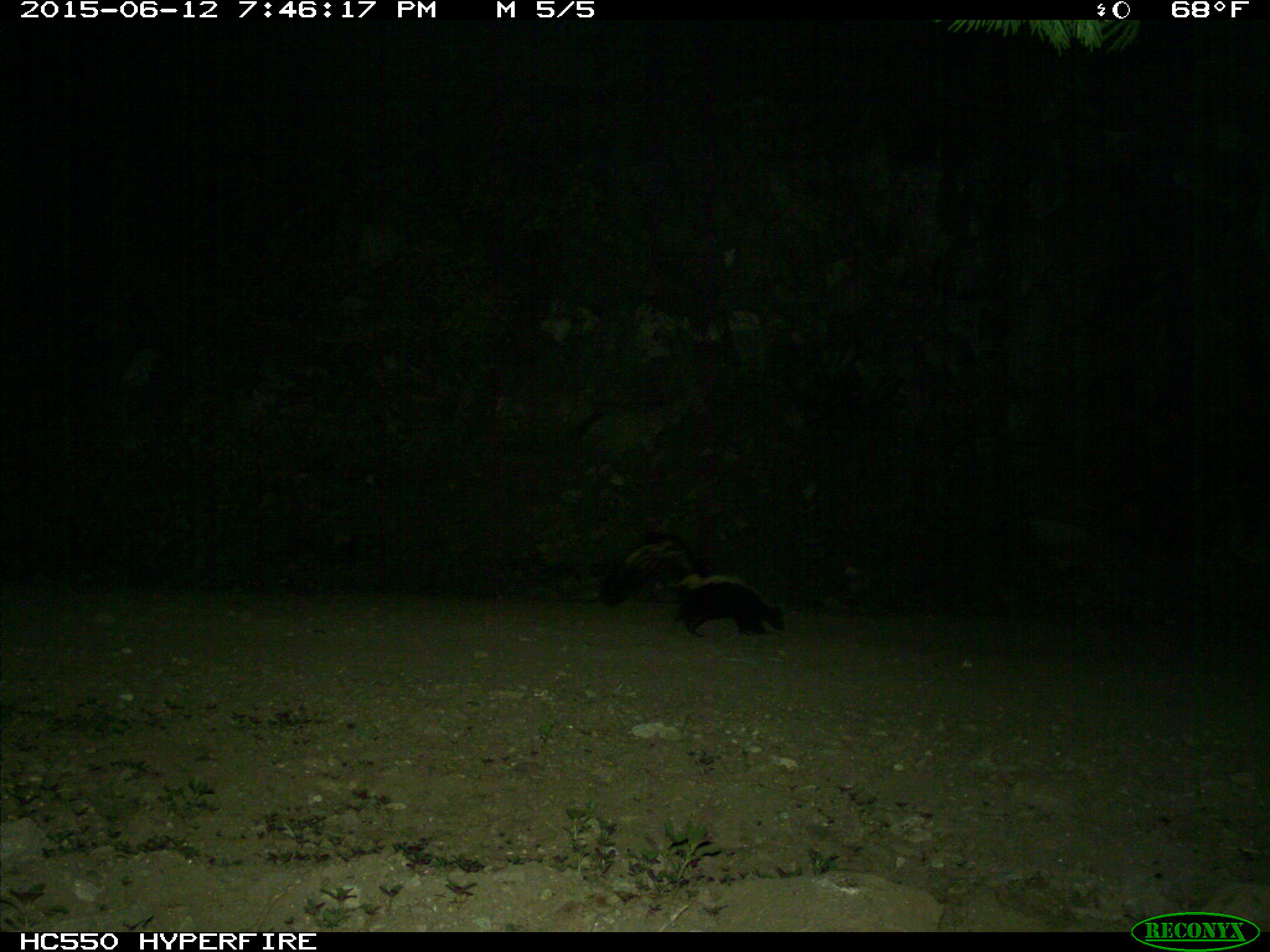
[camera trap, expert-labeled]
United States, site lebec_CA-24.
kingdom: Animalia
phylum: Chordata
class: Mammalia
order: Carnivora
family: Mephitidae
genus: Mephitis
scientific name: Mephitis mephitis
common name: striped skunk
Mephitis mephitis (striped skunk).